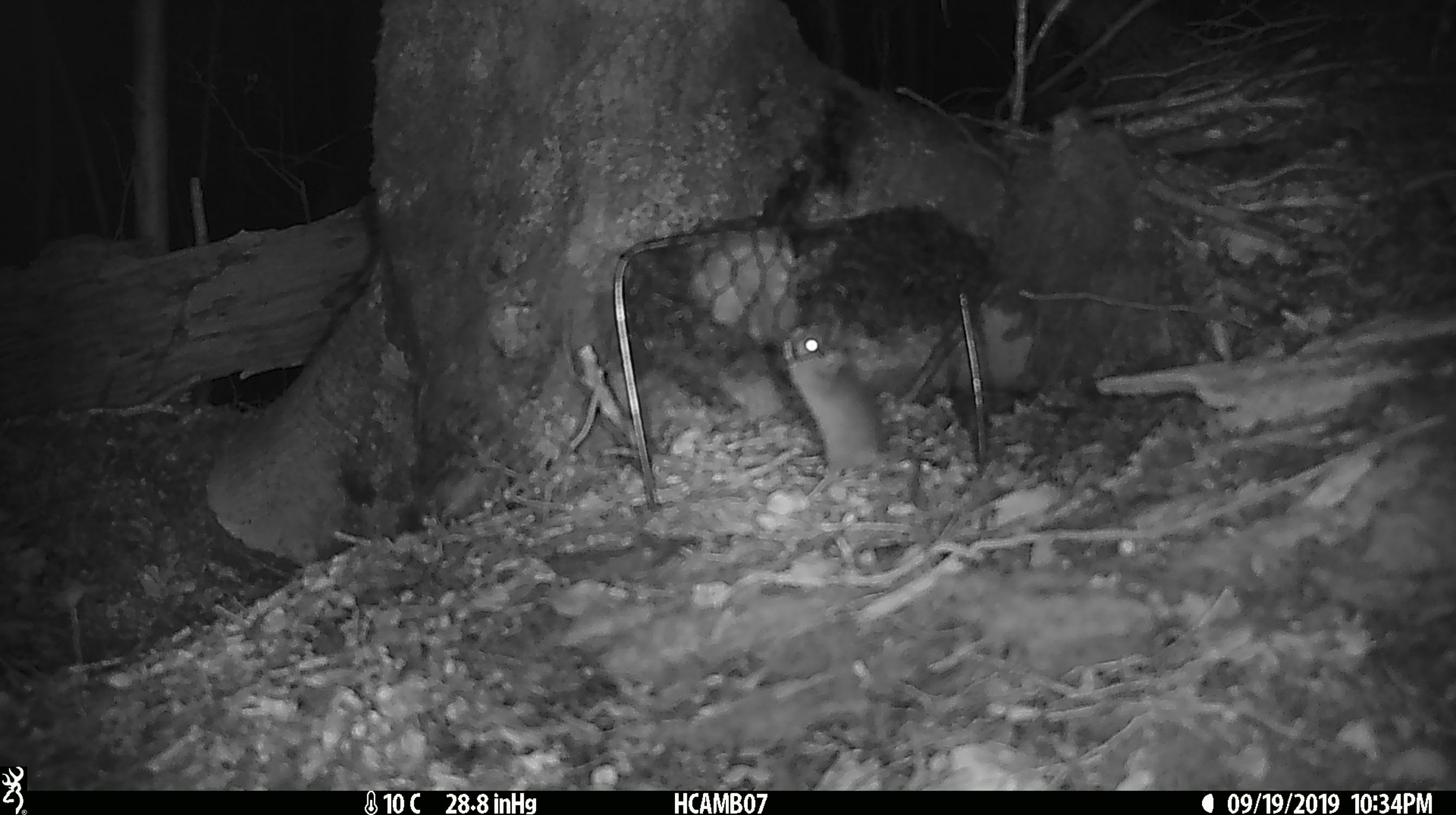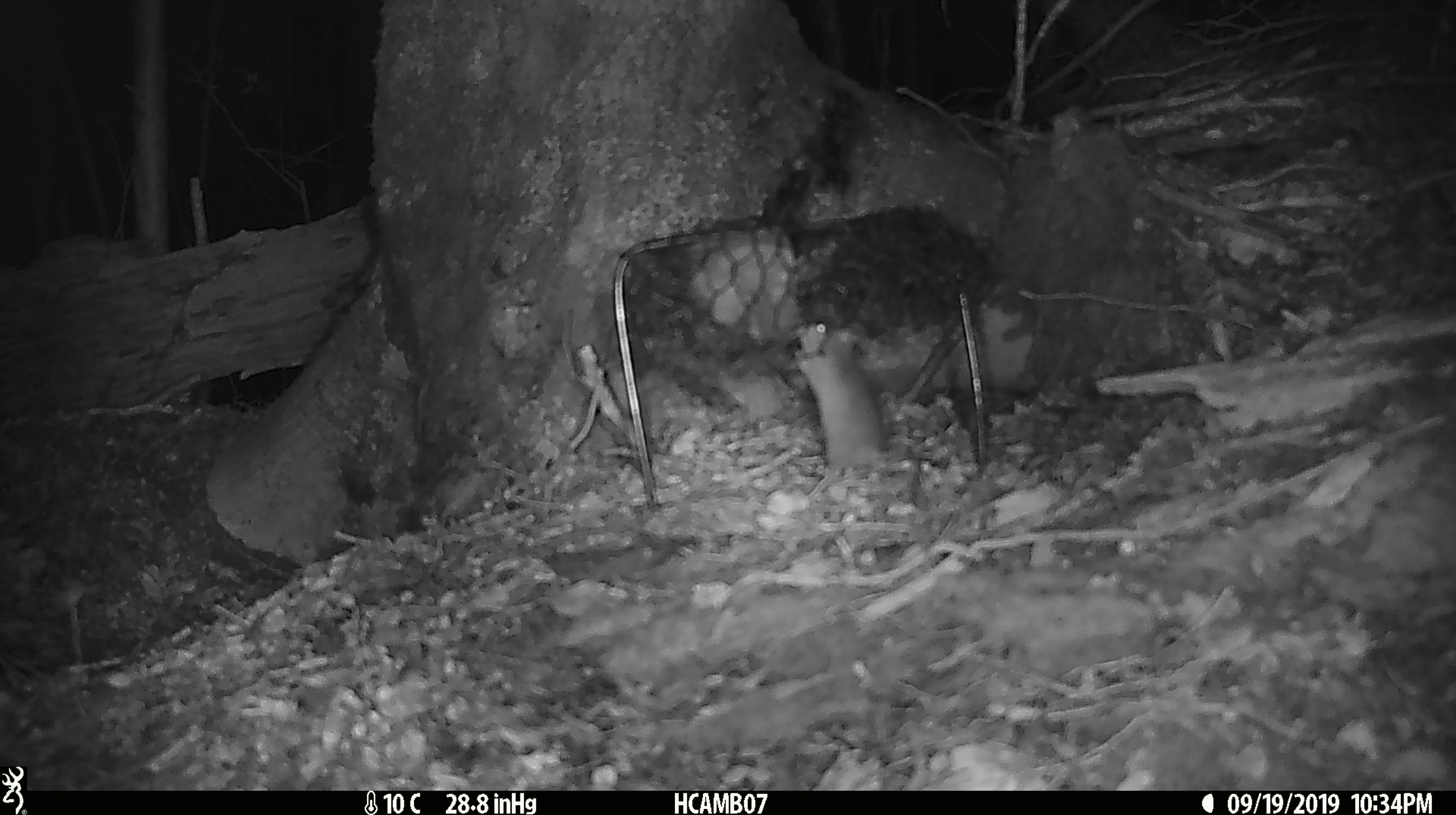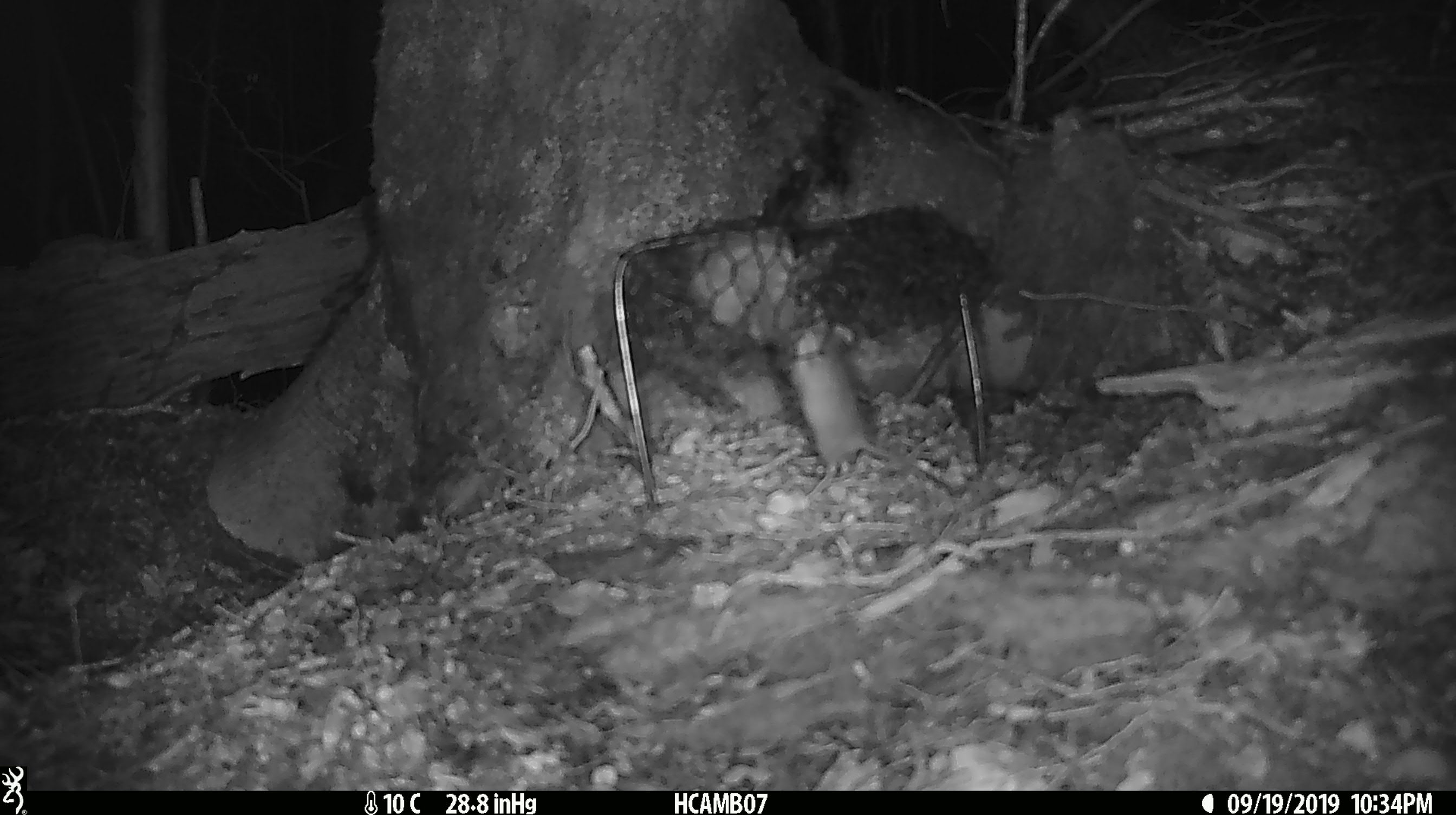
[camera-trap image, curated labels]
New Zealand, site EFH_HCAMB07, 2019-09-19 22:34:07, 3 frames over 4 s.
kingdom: Animalia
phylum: Chordata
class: Mammalia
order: Rodentia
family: Muridae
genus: Mus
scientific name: Mus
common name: mouse